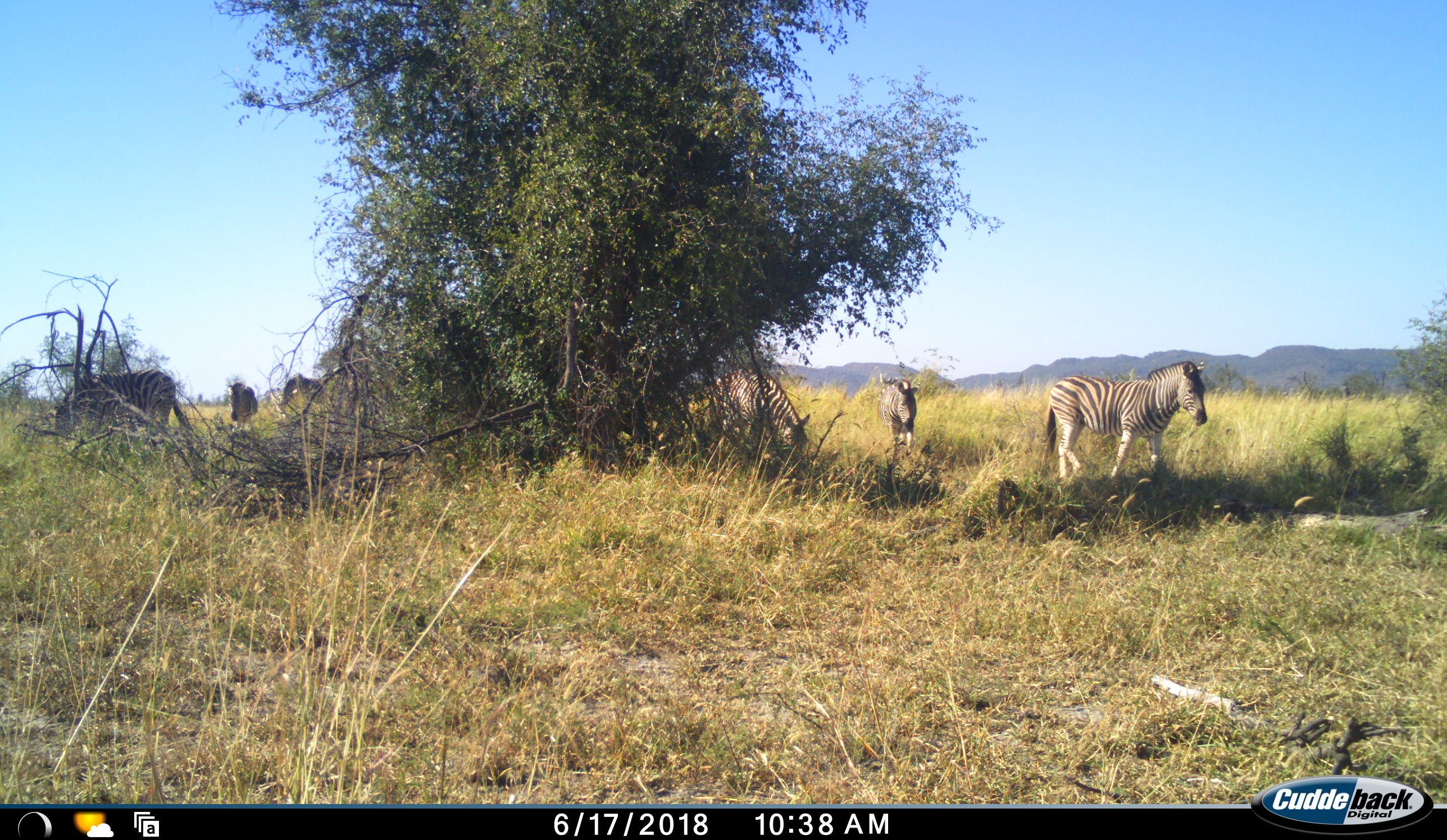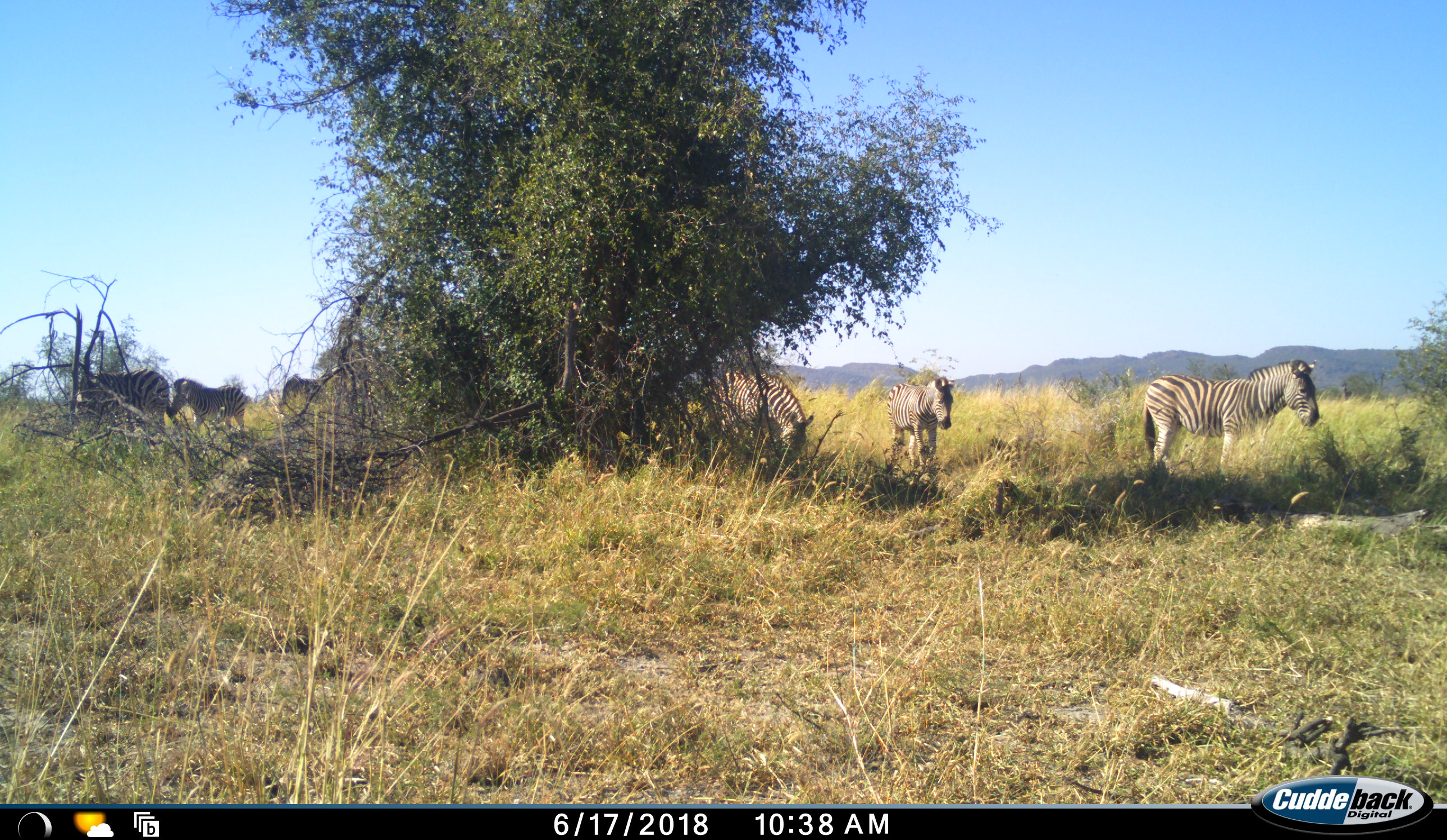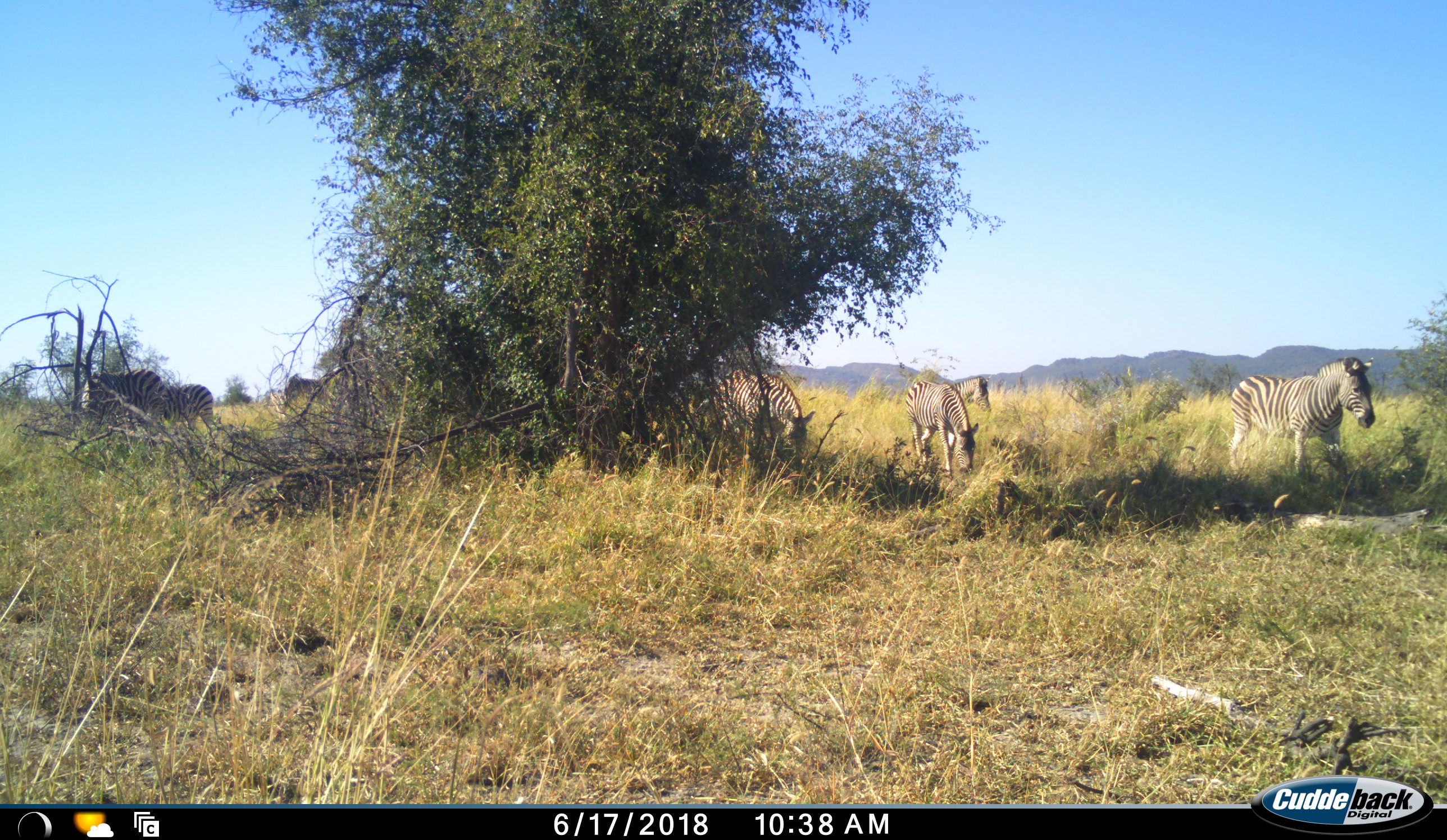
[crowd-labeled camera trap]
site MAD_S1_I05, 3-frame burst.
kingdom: Animalia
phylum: Chordata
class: Mammalia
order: Perissodactyla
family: Equidae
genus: Equus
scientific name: Equus quagga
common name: plains zebra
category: zebraplains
Zebraplains (plains zebra) (Equus quagga), count 7. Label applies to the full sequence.